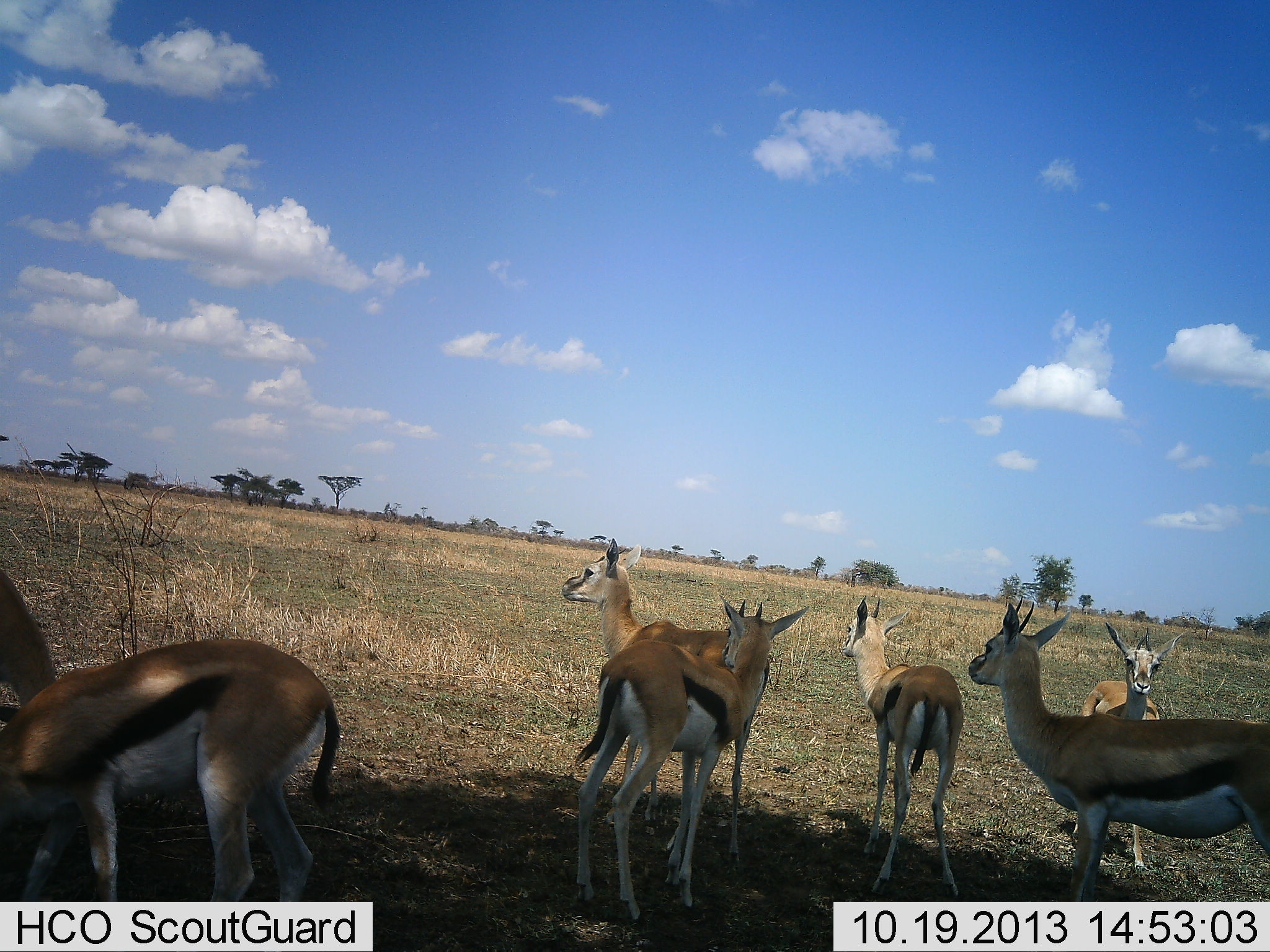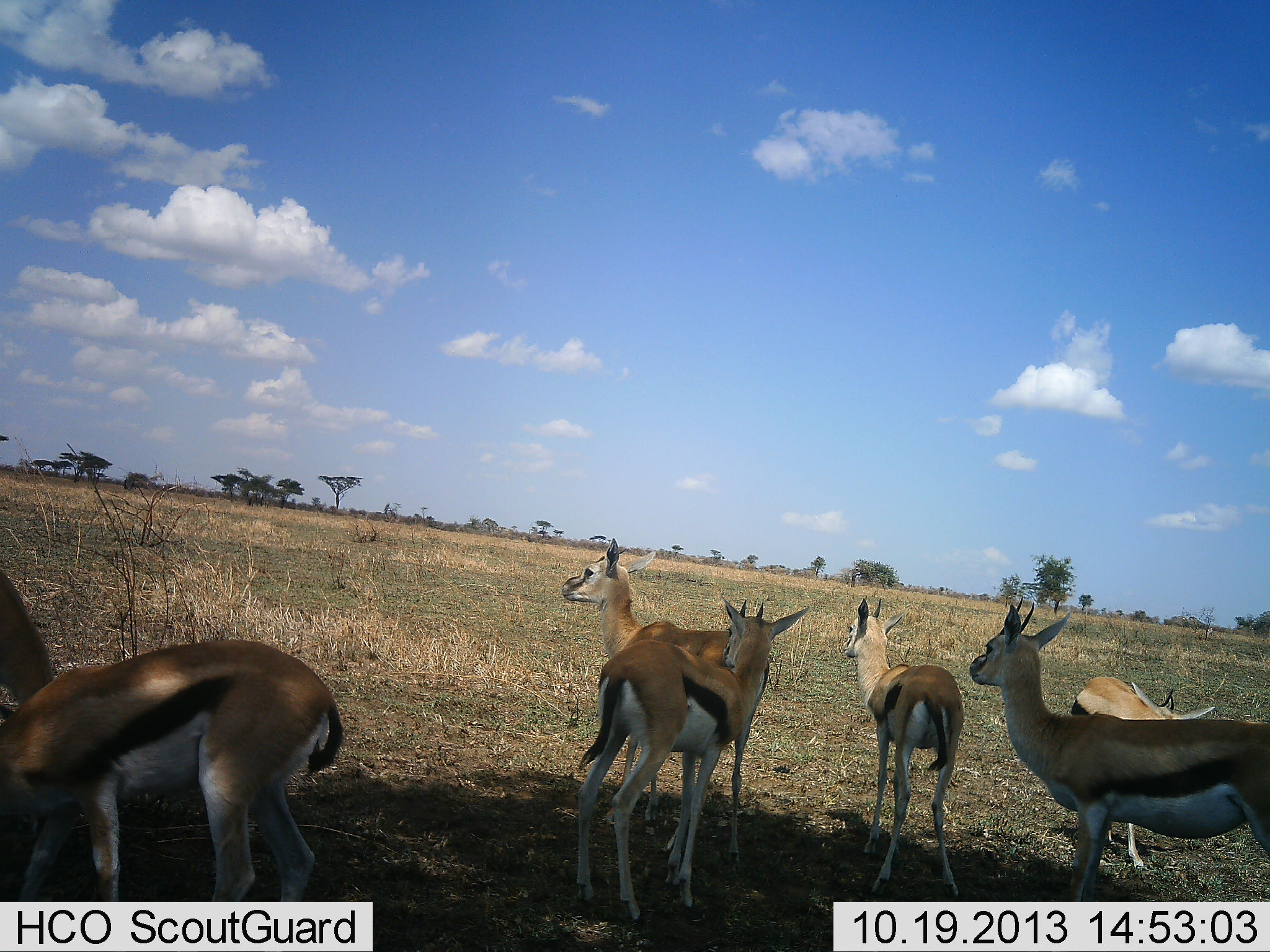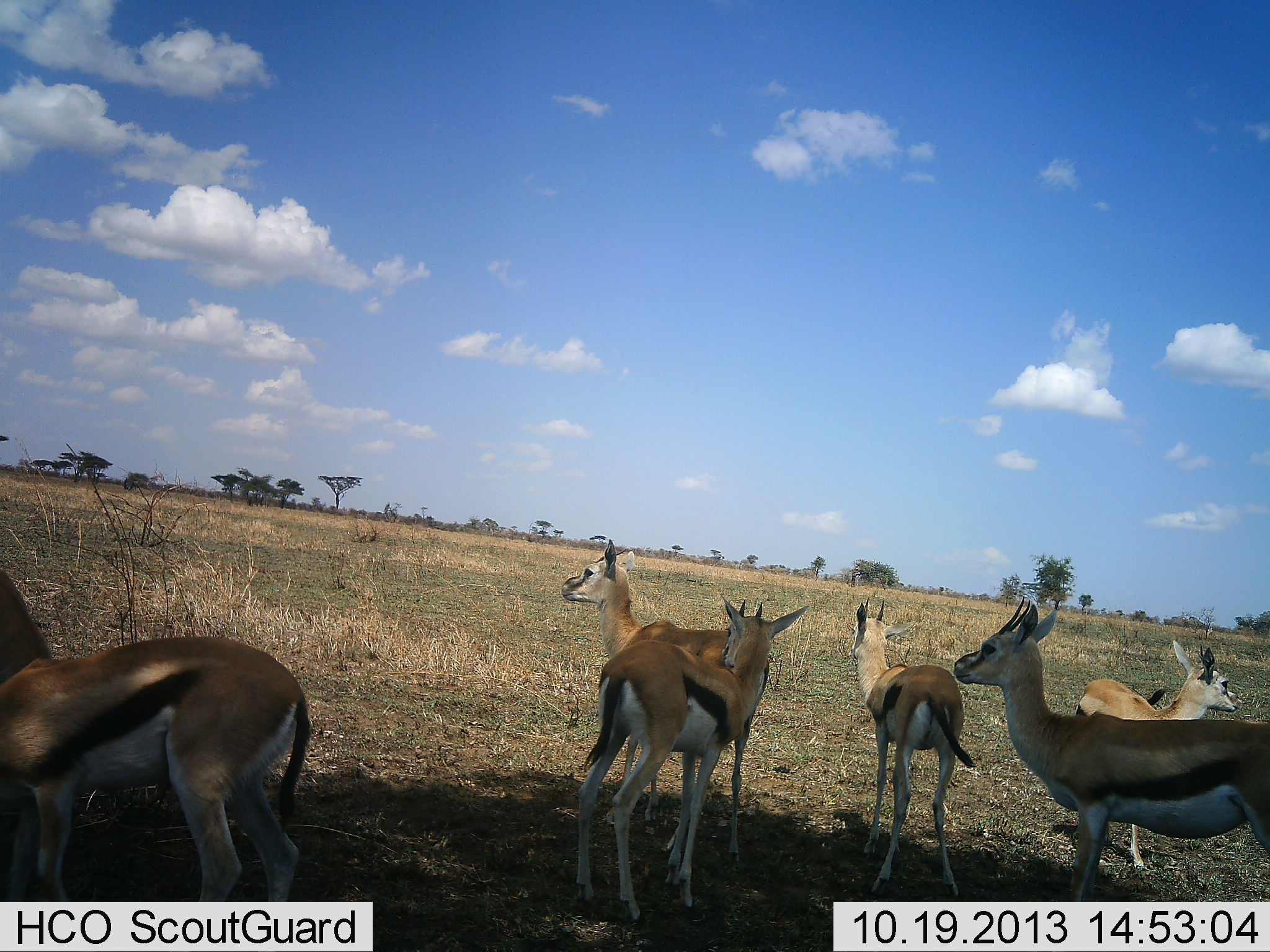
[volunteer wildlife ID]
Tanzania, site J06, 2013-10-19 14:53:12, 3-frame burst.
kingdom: Animalia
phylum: Chordata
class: Mammalia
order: Artiodactyla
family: Bovidae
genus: Eudorcas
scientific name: Eudorcas thomsonii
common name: thomson's gazelle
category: gazellethomsons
Gazellethomsons (thomson's gazelle) (Eudorcas thomsonii), count 7. Behavior (volunteer vote fractions): standing 90%, resting 10%, moving 7%, interacting 3%. Young present (vote fraction): 0%. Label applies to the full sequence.